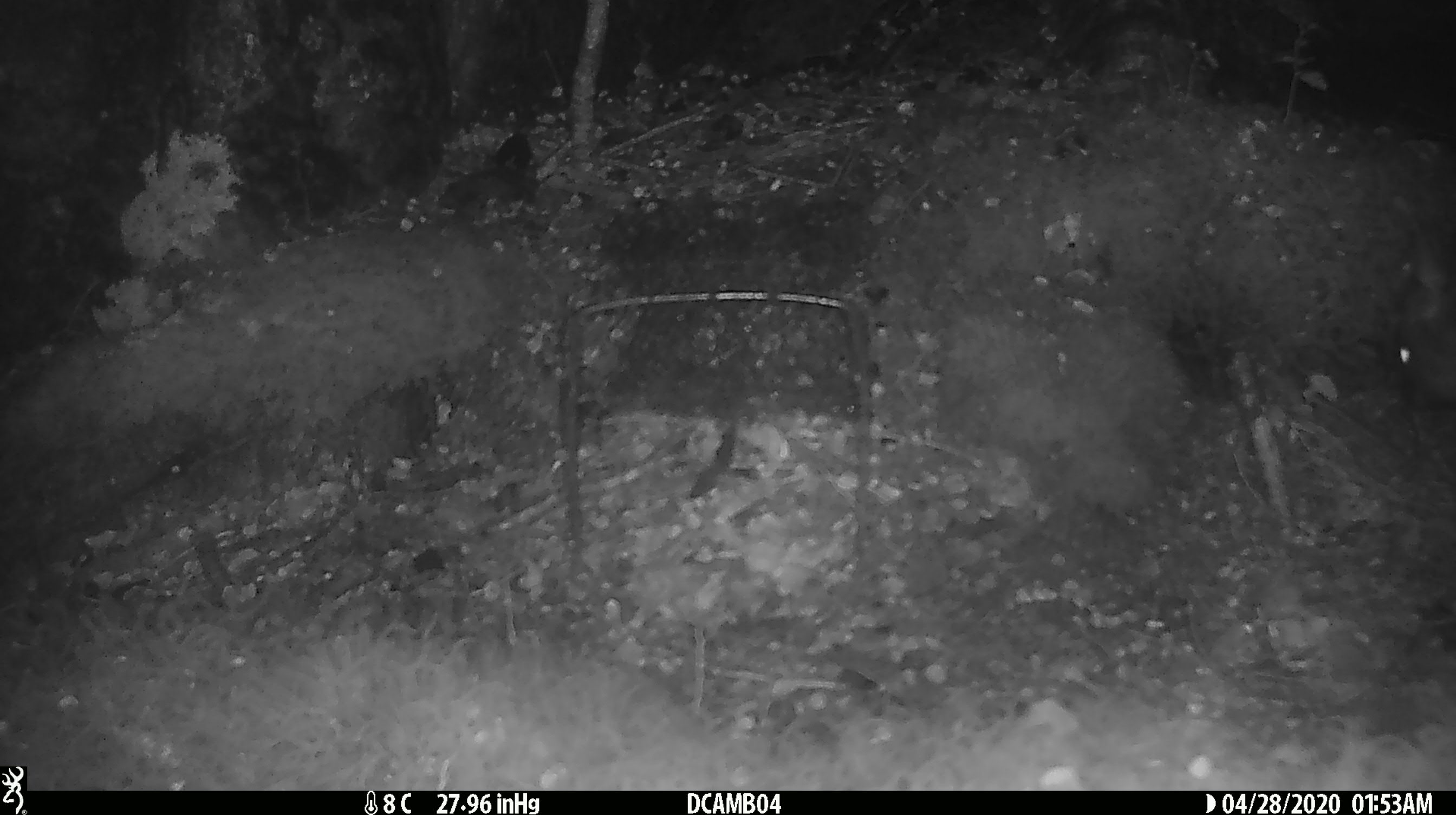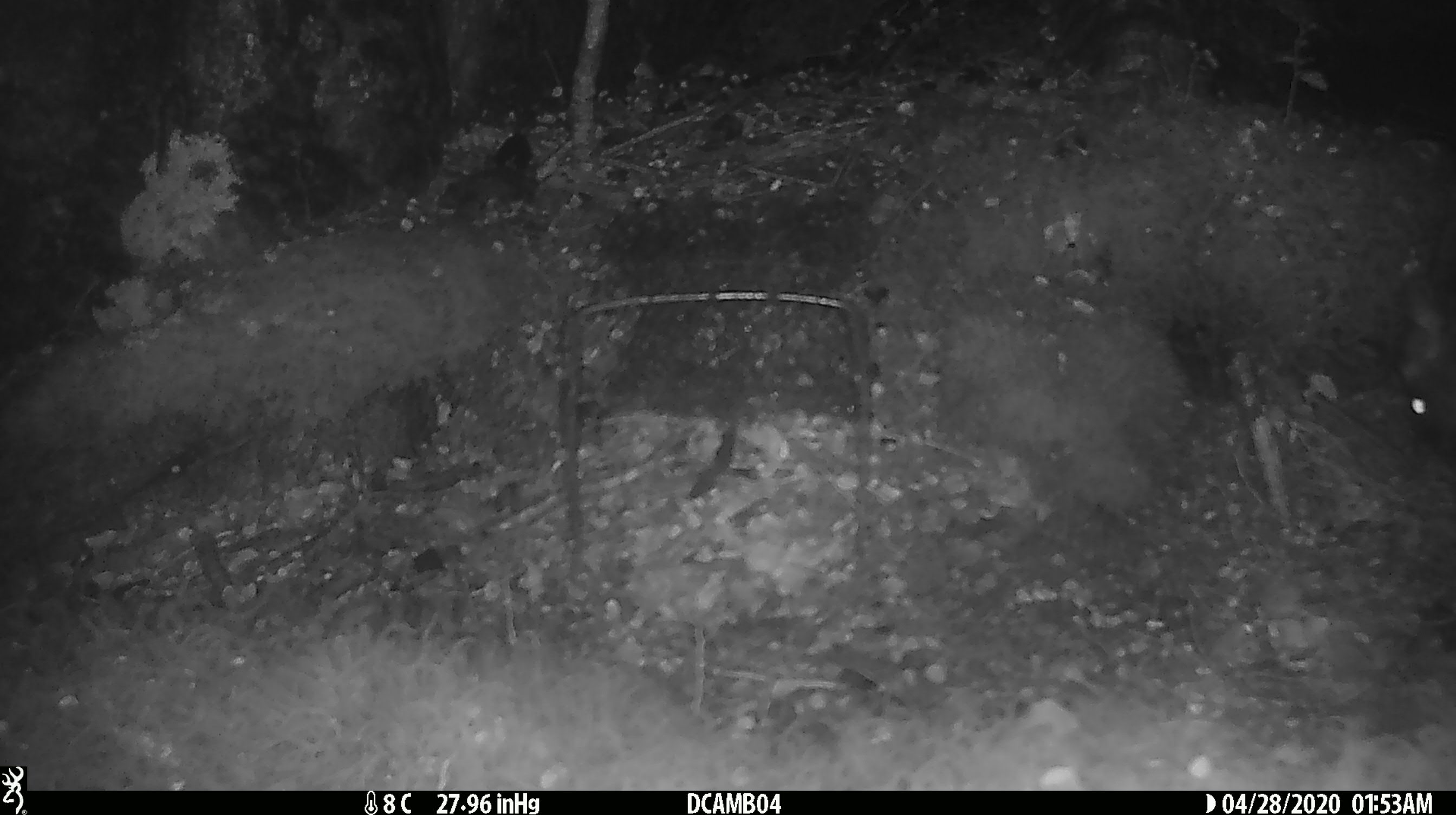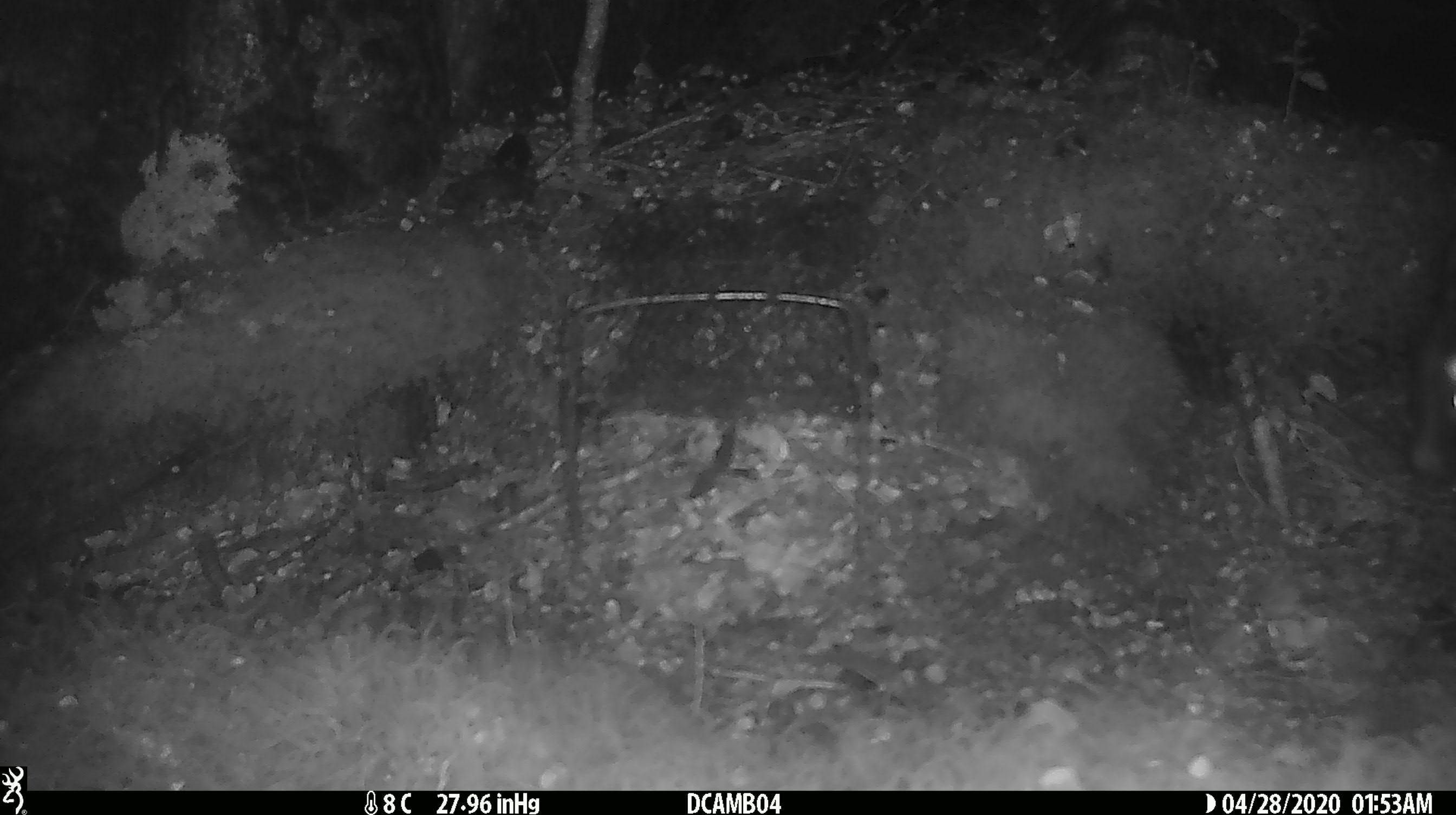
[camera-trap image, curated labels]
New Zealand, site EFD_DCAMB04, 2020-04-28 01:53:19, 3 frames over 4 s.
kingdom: Animalia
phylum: Chordata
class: Mammalia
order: Rodentia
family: Muridae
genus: Rattus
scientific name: Rattus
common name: rat